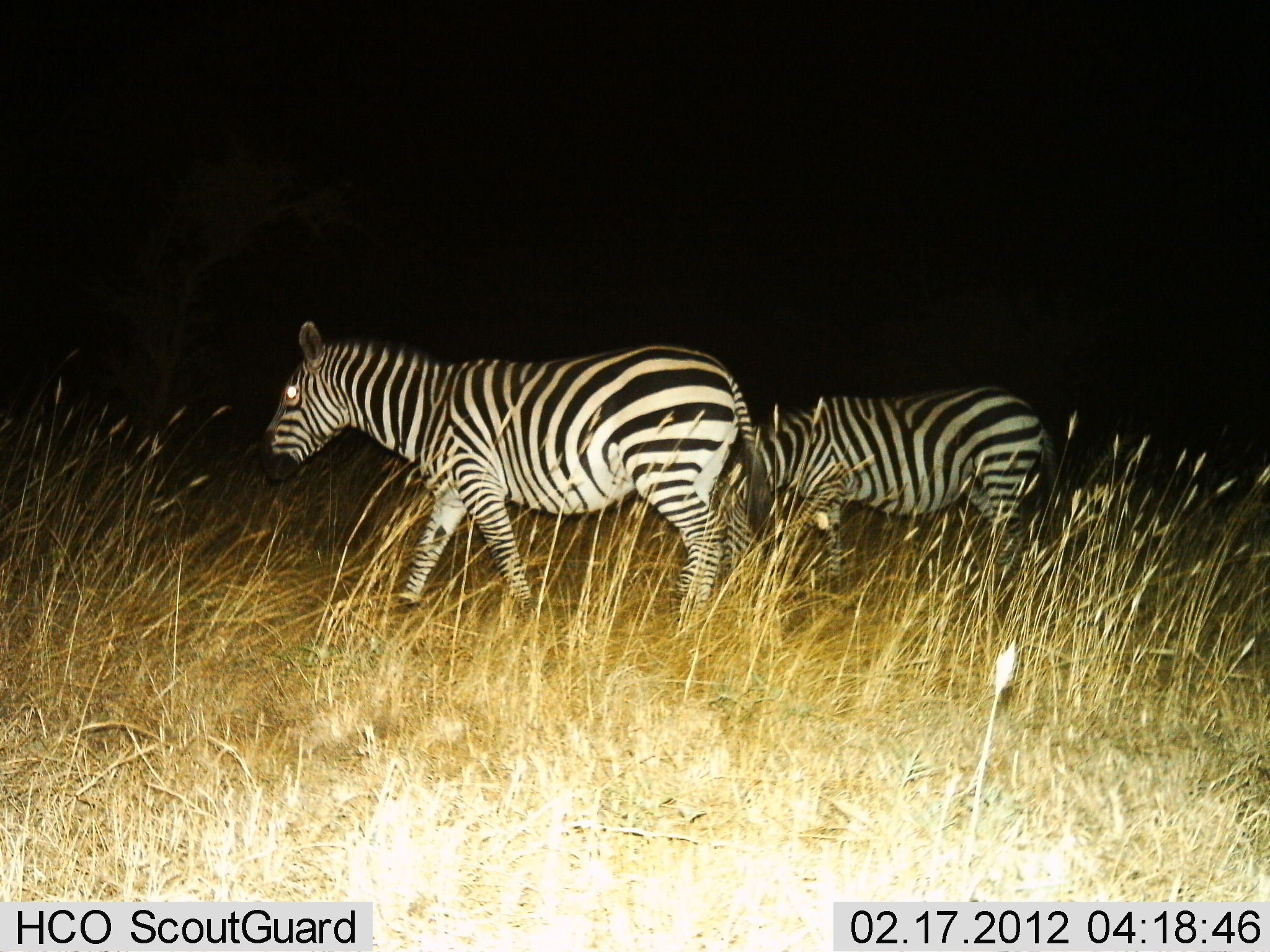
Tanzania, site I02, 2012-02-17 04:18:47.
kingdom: Animalia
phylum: Chordata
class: Mammalia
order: Perissodactyla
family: Equidae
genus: Equus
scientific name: Equus quagga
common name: plains zebra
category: zebra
Zebra (plains zebra) (Equus quagga), count 2. Behavior (volunteer vote fractions): standing 9%, resting 0%, moving 86%, interacting 0%. Young present (vote fraction): 0%. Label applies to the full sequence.